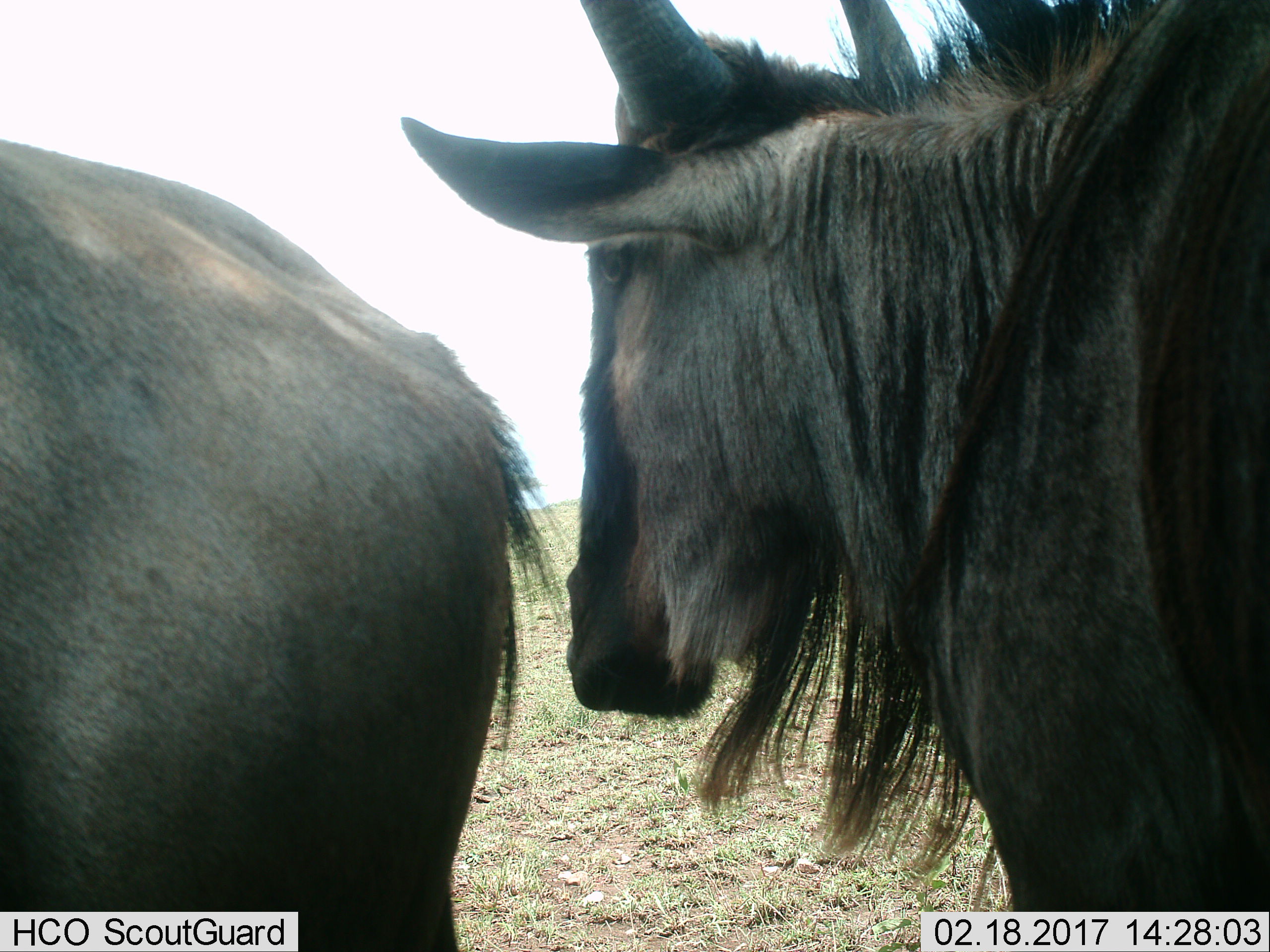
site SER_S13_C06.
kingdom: Animalia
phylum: Chordata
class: Mammalia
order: Artiodactyla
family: Bovidae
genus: Connochaetes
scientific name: Connochaetes taurinus taurinus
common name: blue wildebeest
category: wildebeestblue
Wildebeestblue (blue wildebeest) (Connochaetes taurinus taurinus), count 2. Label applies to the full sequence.